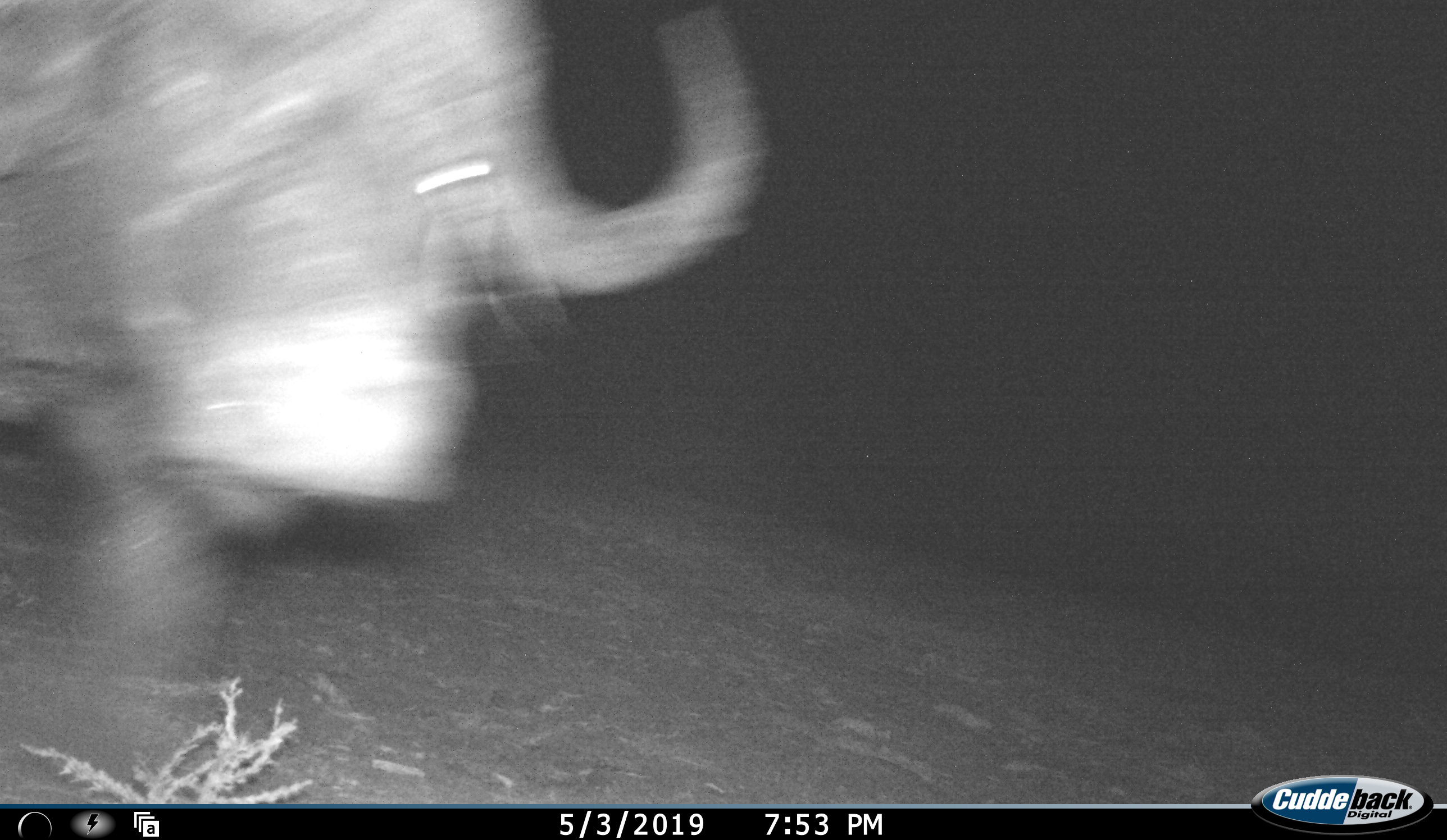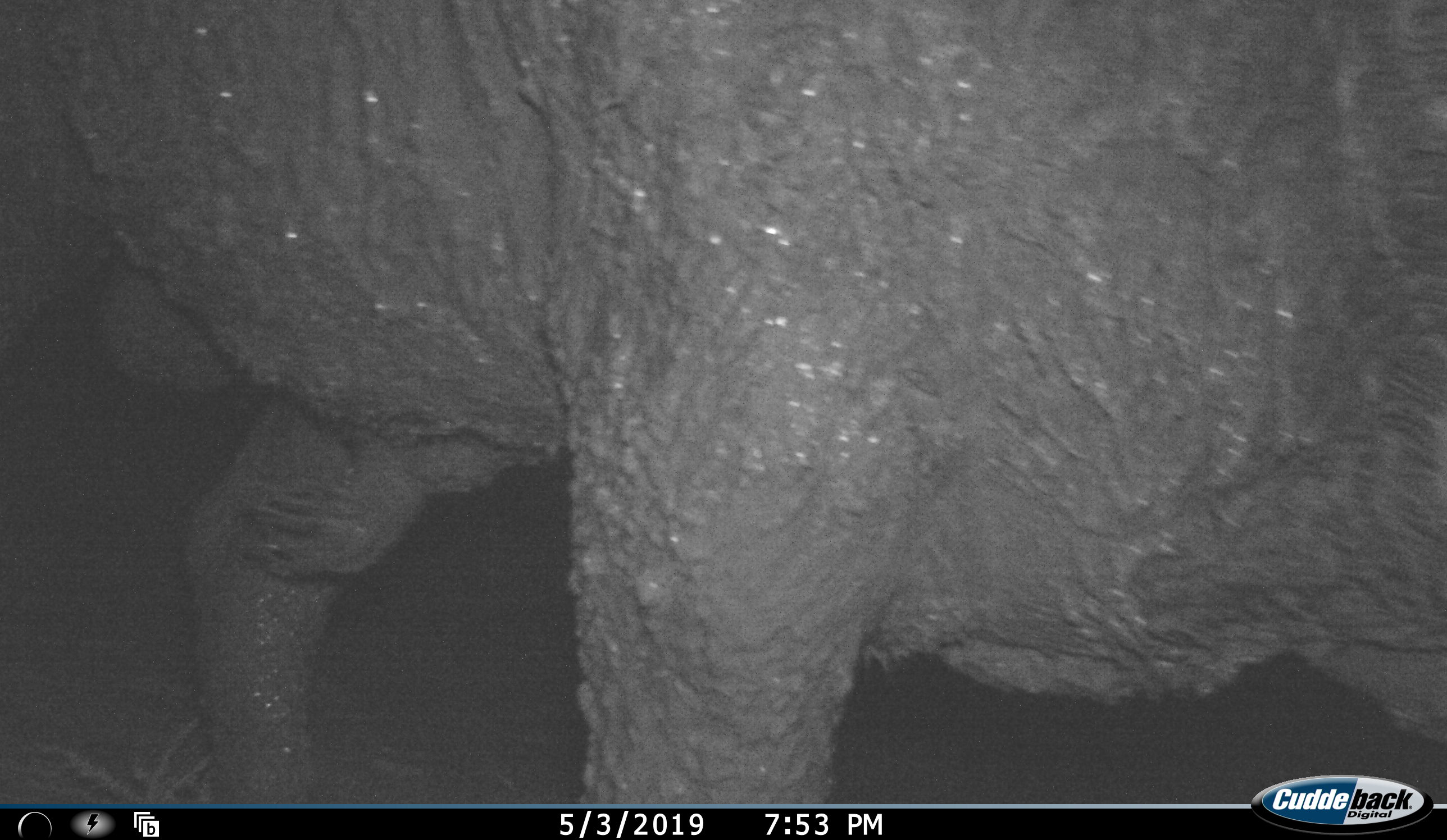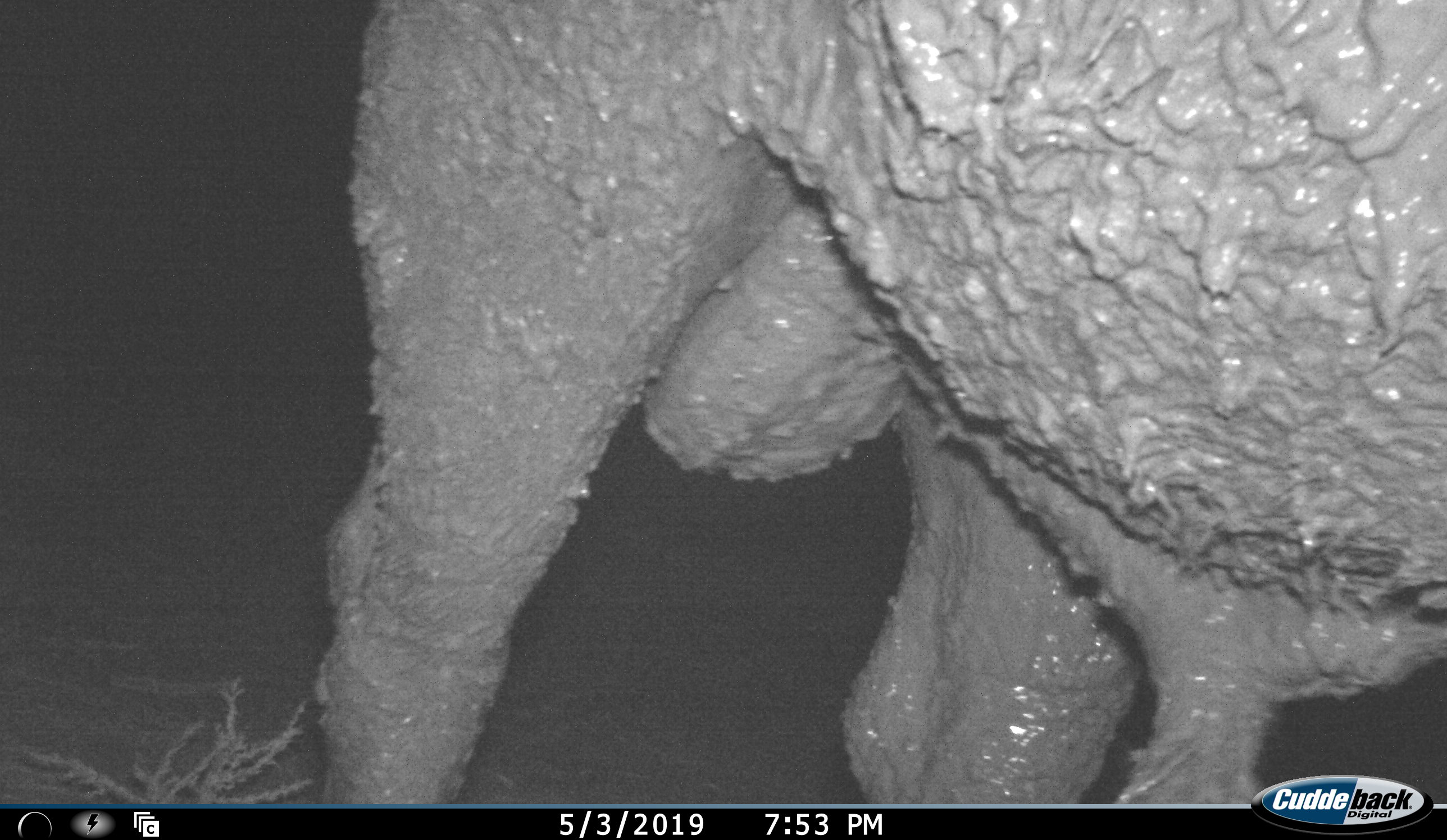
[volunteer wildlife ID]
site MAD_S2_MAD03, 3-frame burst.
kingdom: Animalia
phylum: Chordata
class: Mammalia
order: Artiodactyla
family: Bovidae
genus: Syncerus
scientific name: Syncerus caffer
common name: african buffalo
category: buffalo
Buffalo (african buffalo) (Syncerus caffer), count 1. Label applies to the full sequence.